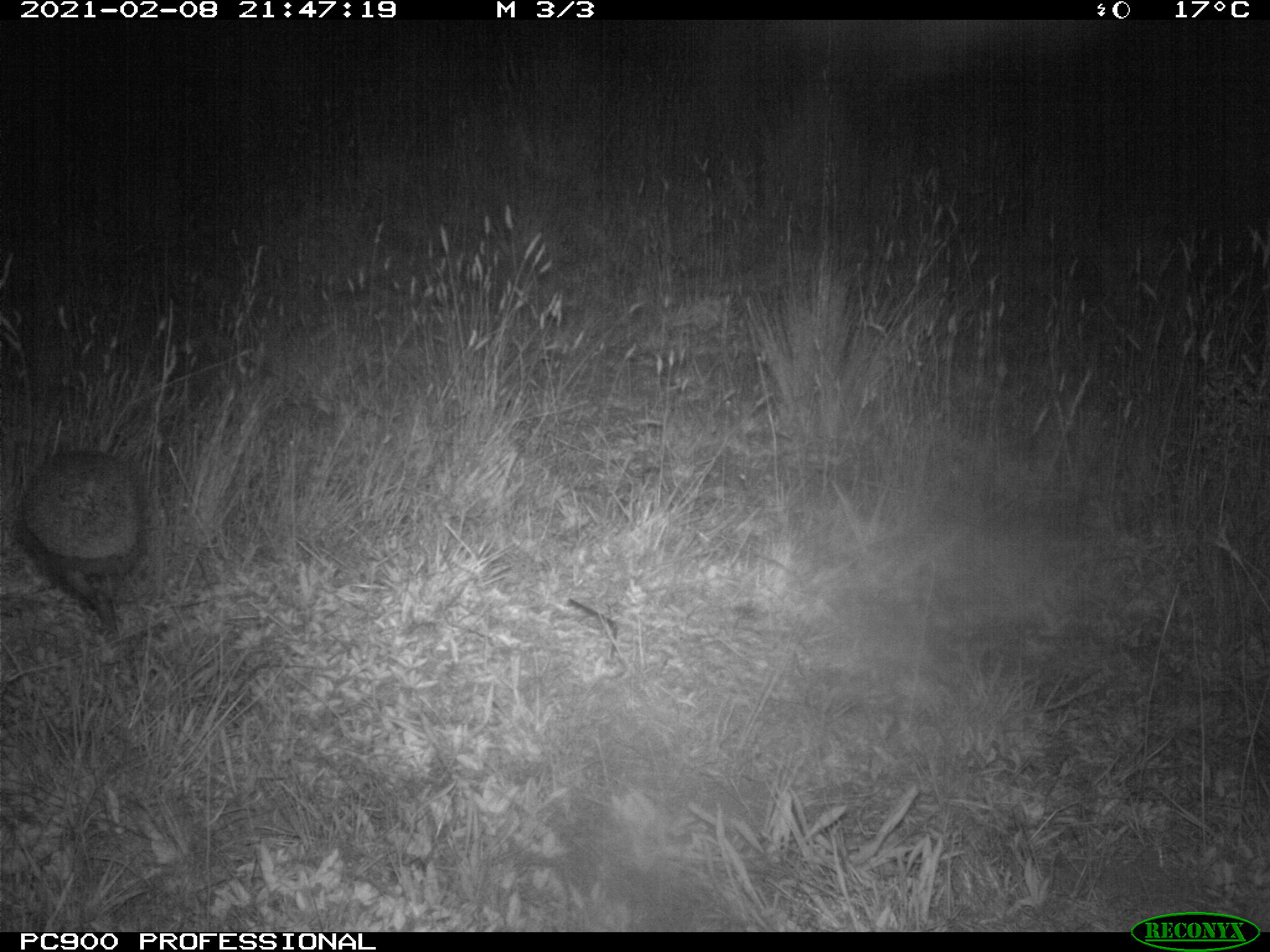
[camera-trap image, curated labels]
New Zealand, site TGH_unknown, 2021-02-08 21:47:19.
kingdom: Animalia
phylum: Chordata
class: Mammalia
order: Eulipotyphla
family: Erinaceidae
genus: Erinaceus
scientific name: Erinaceus europaeus europaeus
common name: european hedgehog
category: hedgehog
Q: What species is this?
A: Hedgehog (european hedgehog) (Erinaceus europaeus europaeus).